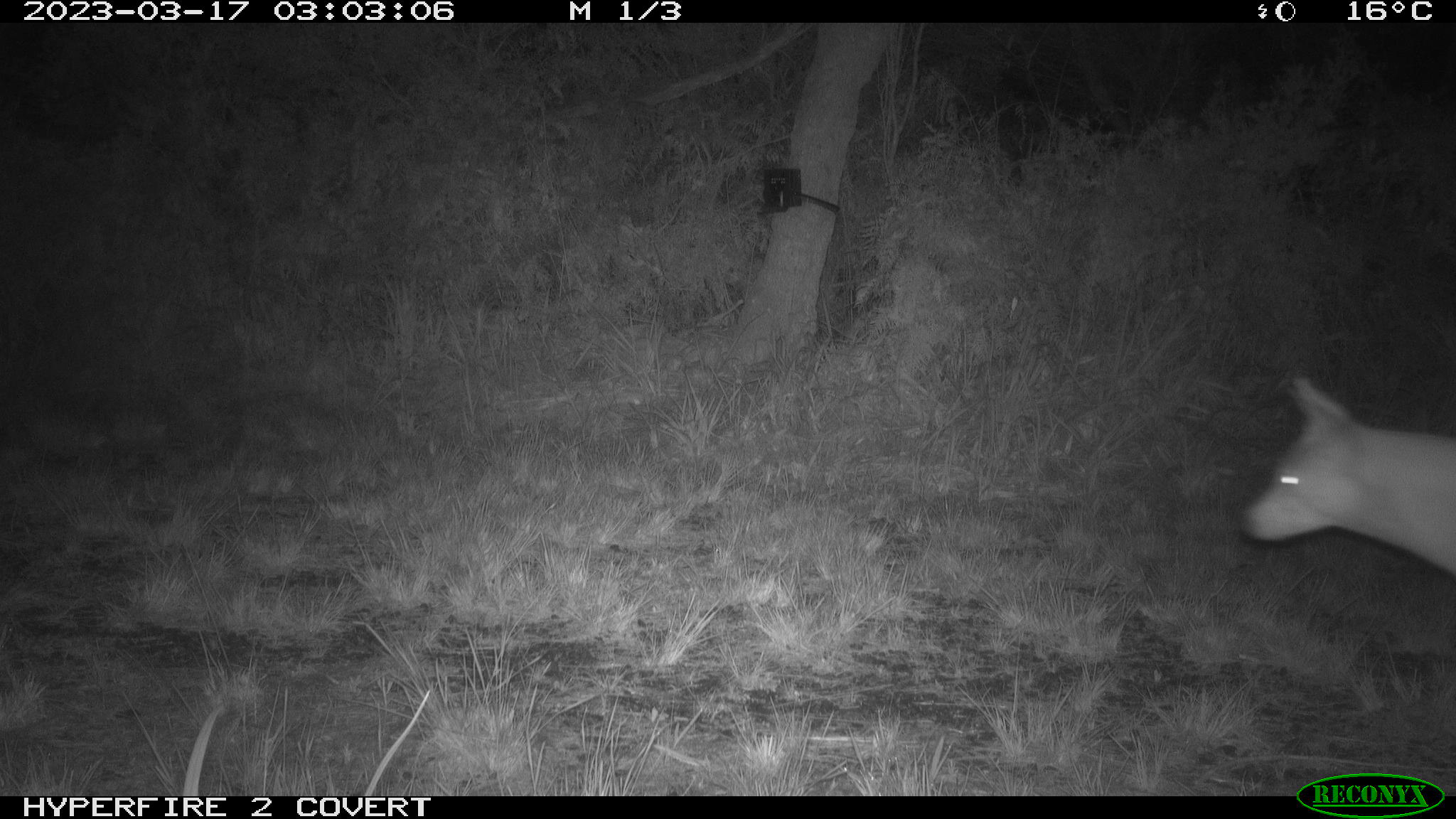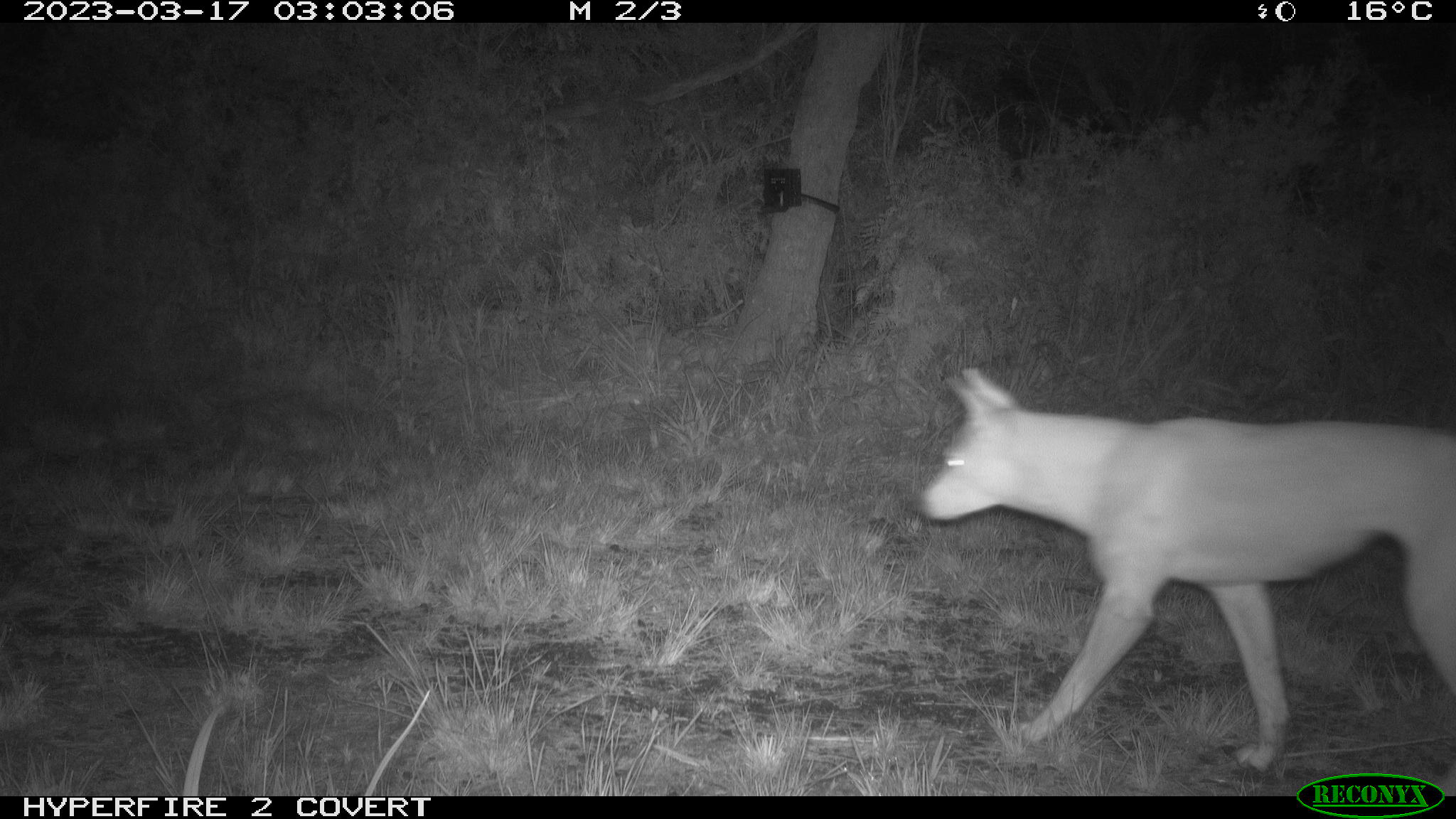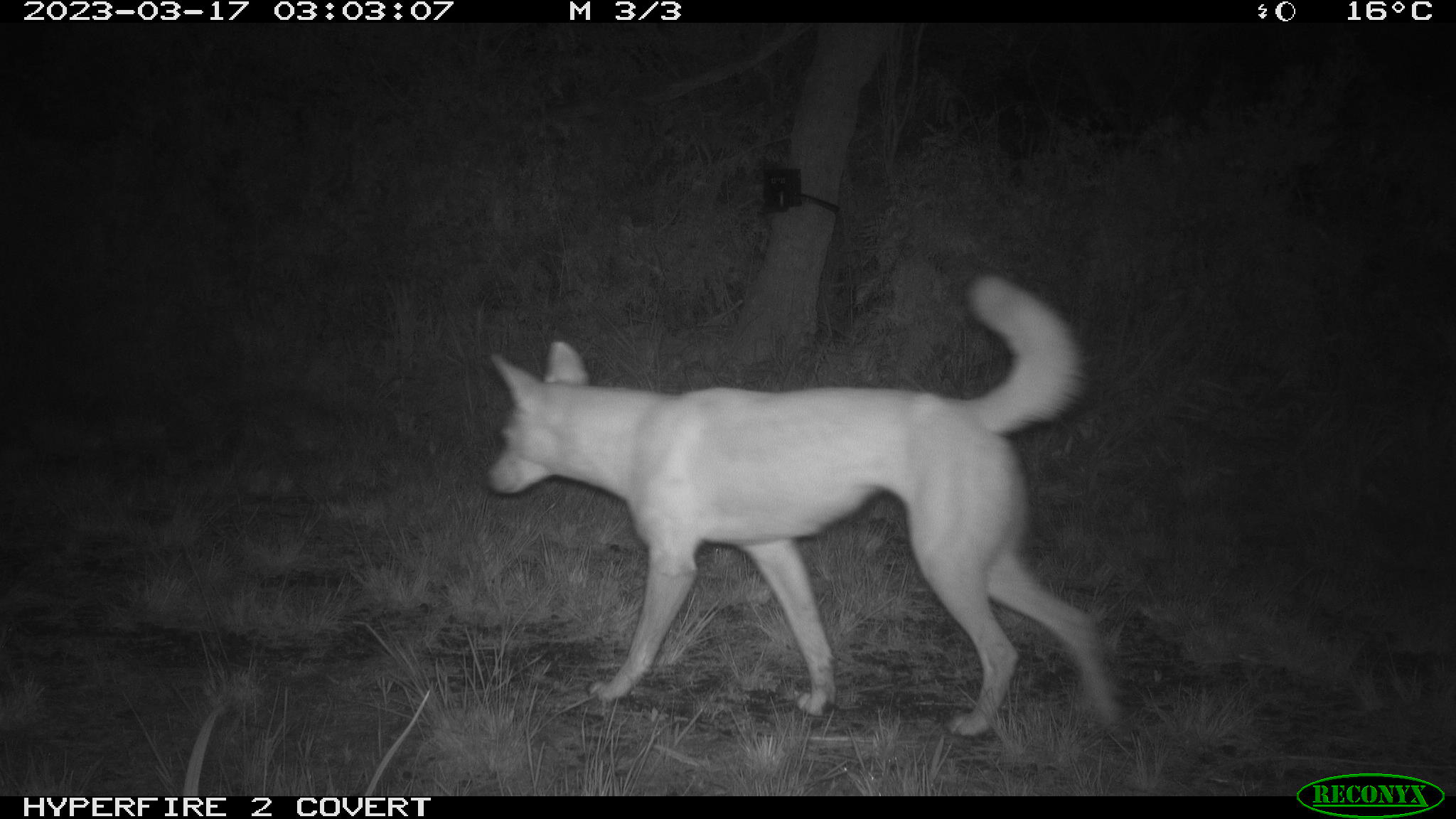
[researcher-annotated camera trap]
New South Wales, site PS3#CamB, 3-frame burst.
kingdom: Animalia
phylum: Chordata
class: Mammalia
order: Carnivora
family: Canidae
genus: Canis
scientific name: Canis familiaris dingo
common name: dingo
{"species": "dingo (Canis familiaris dingo)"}